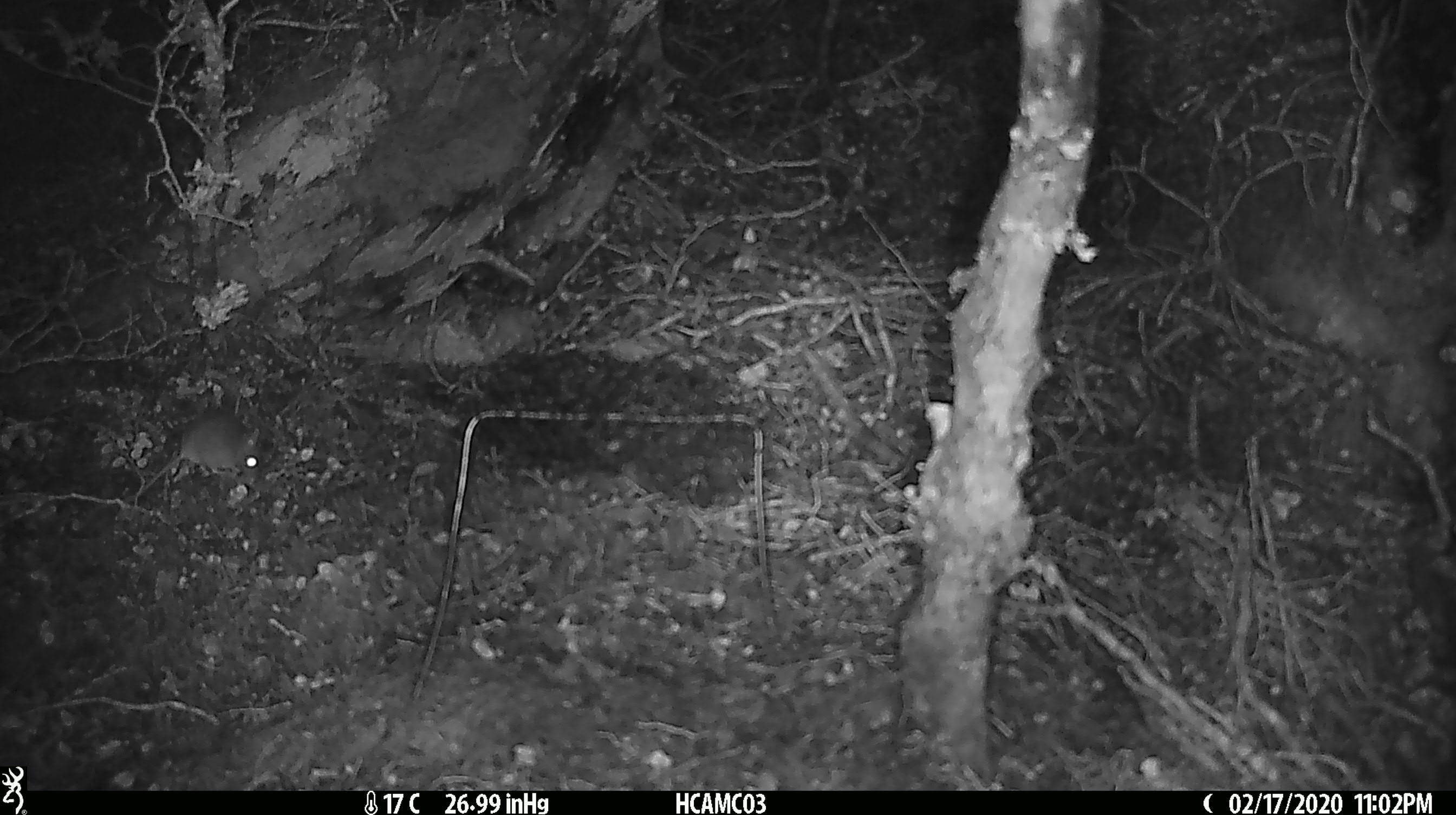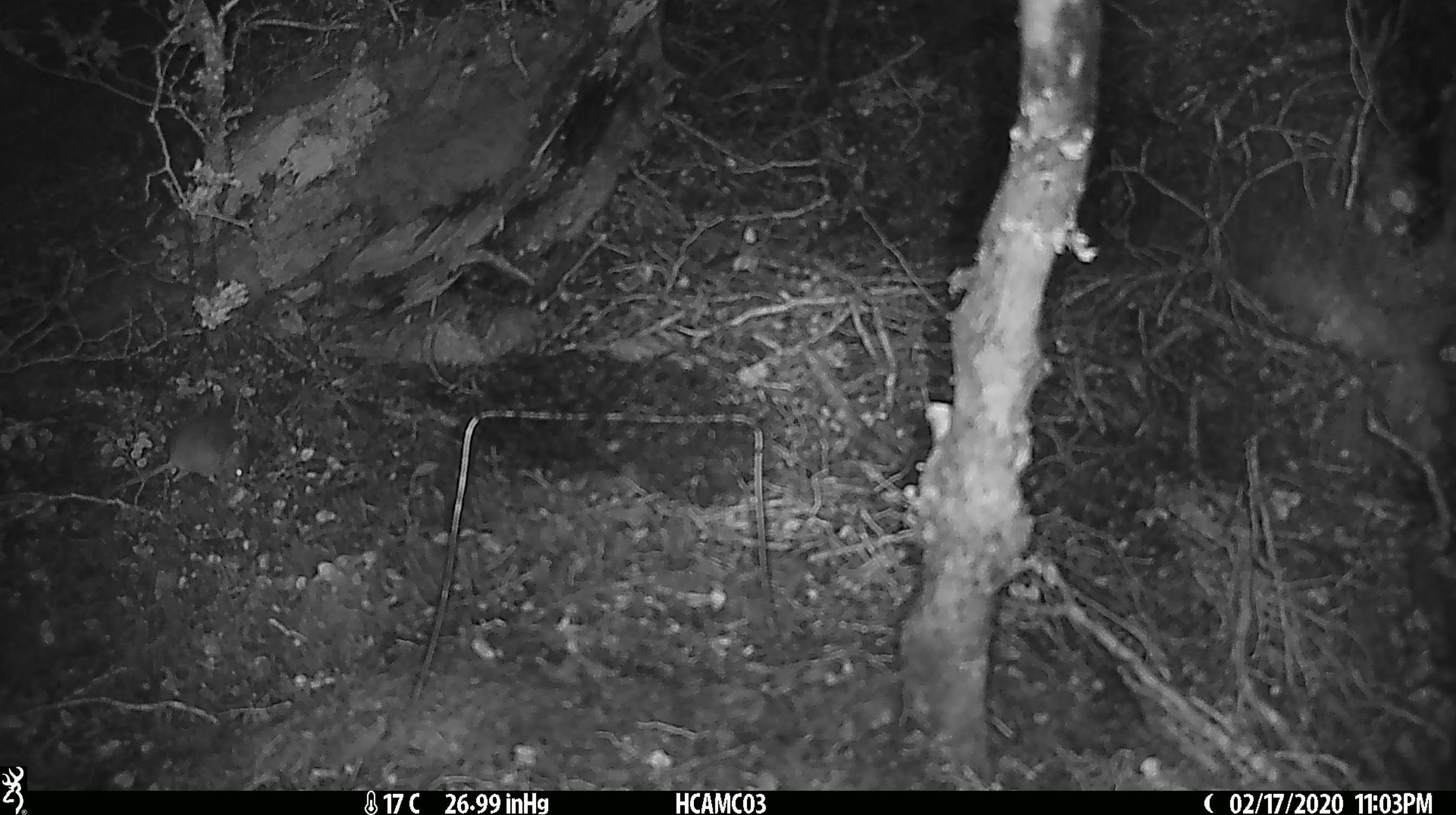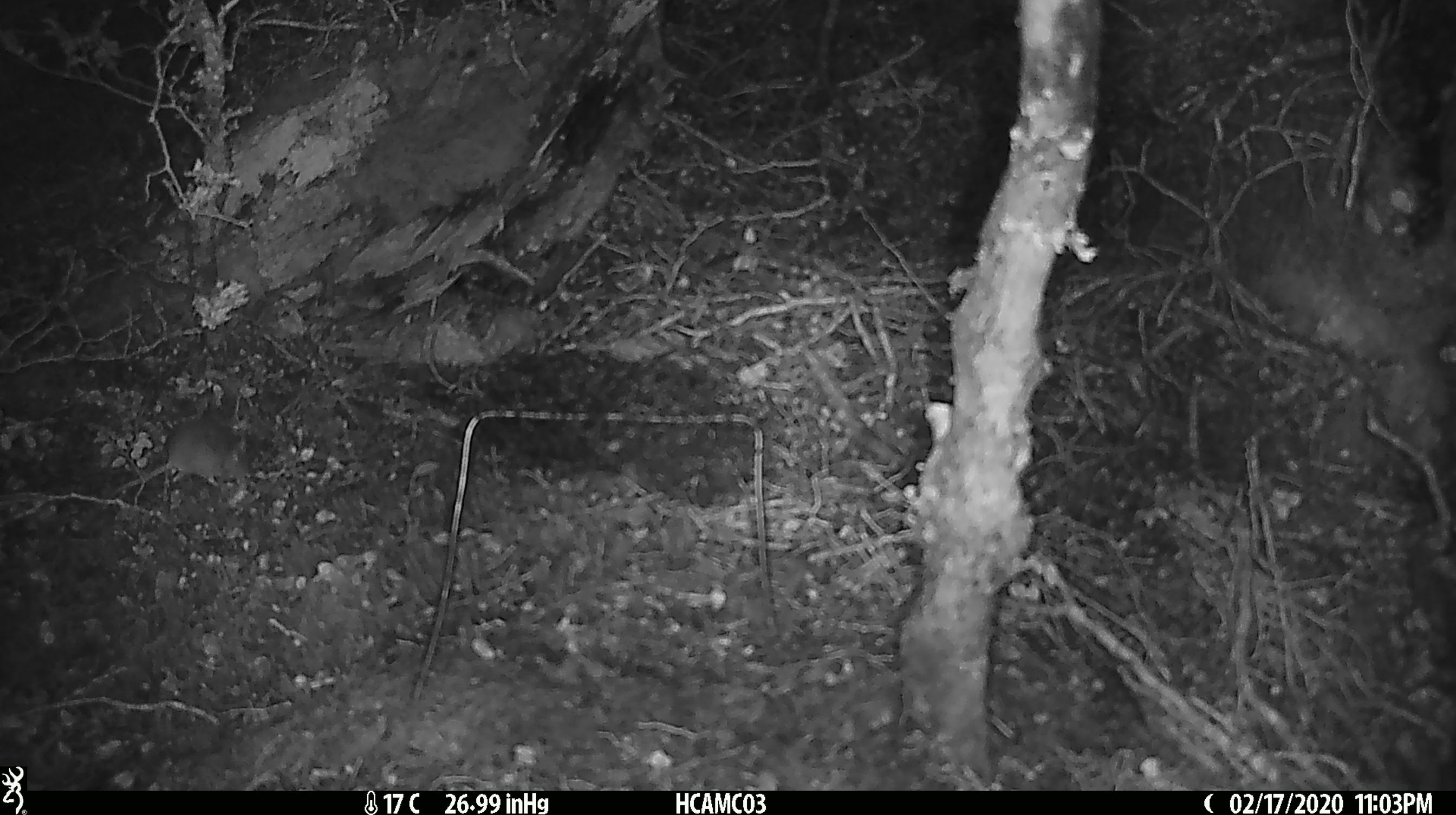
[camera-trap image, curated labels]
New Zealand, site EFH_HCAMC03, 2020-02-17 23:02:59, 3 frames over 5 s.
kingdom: Animalia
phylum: Chordata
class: Mammalia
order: Rodentia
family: Muridae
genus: Mus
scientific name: Mus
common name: mouse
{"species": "mouse (Mus)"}